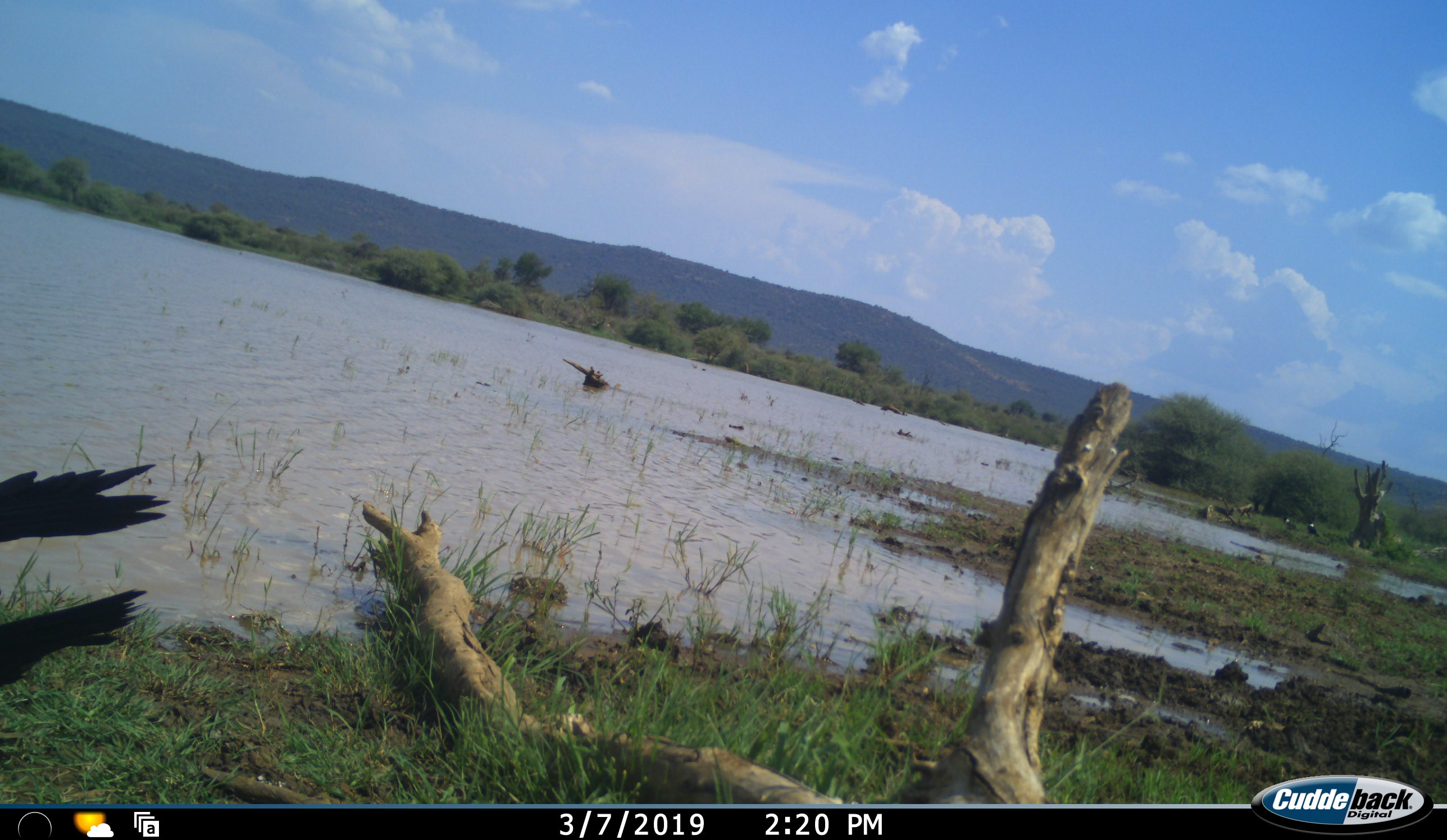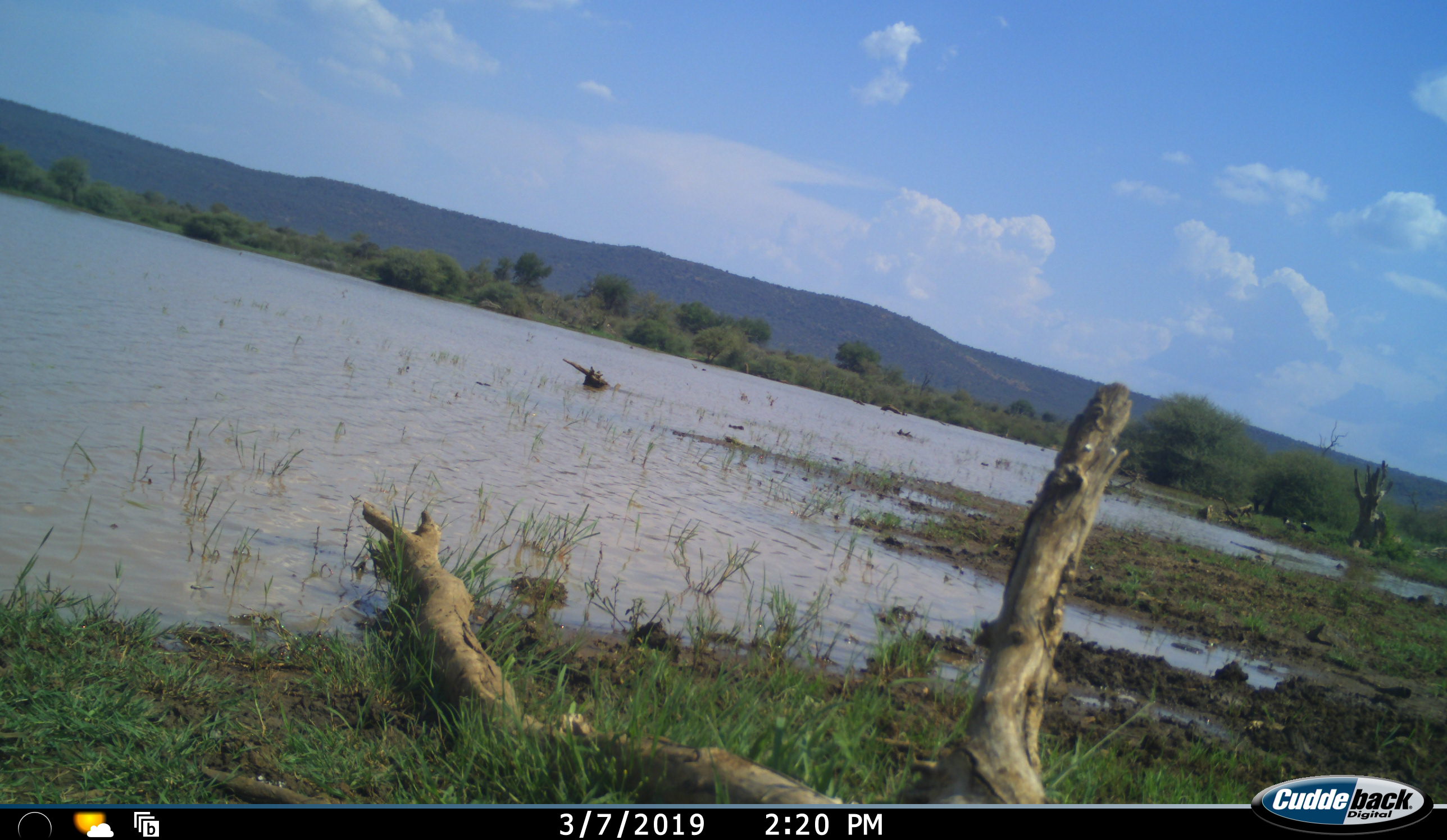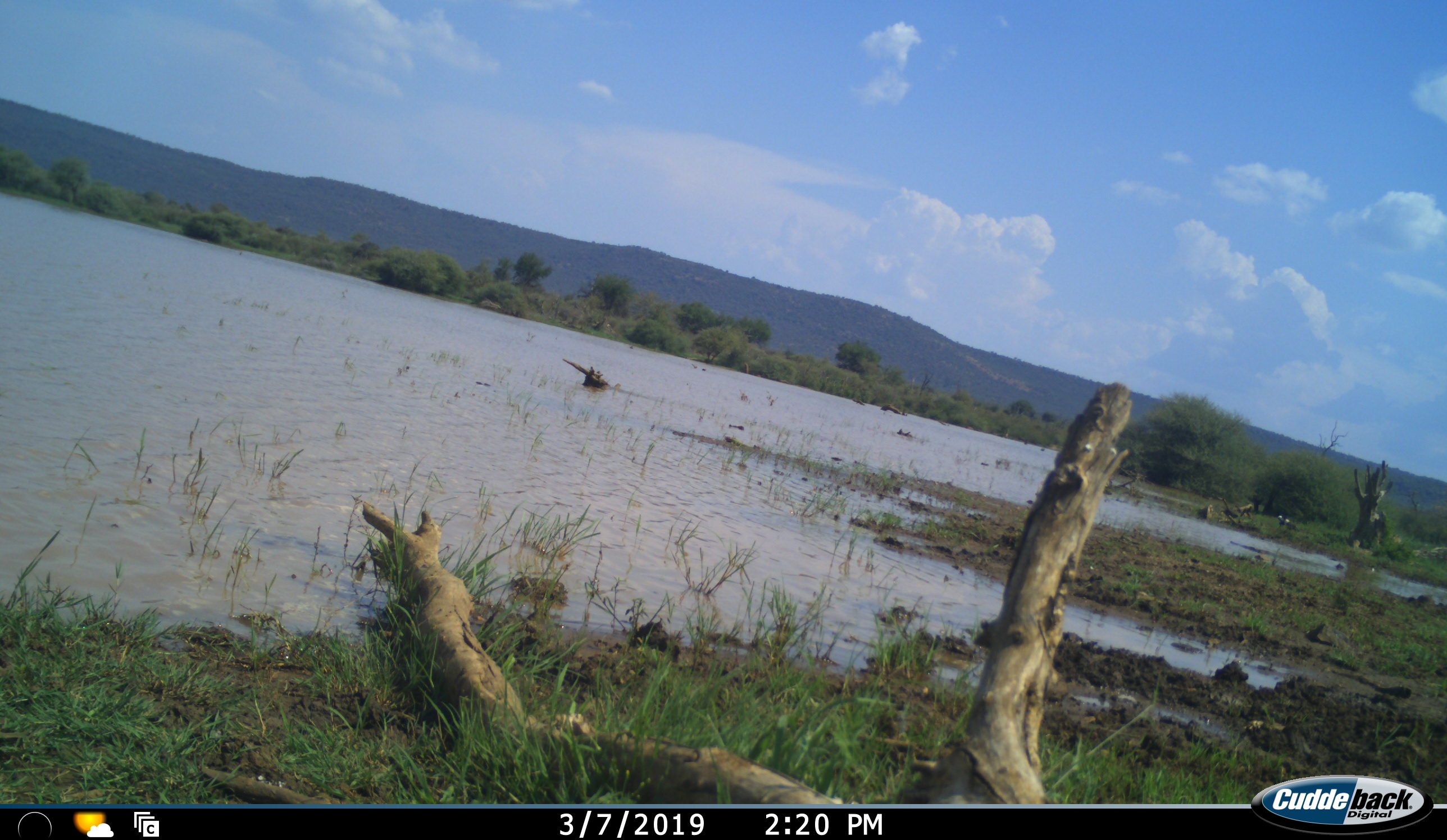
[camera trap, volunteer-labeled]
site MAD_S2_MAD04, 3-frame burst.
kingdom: Animalia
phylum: Chordata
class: Aves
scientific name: Aves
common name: bird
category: birdother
Birdother (bird) (Aves), count 3. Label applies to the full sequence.